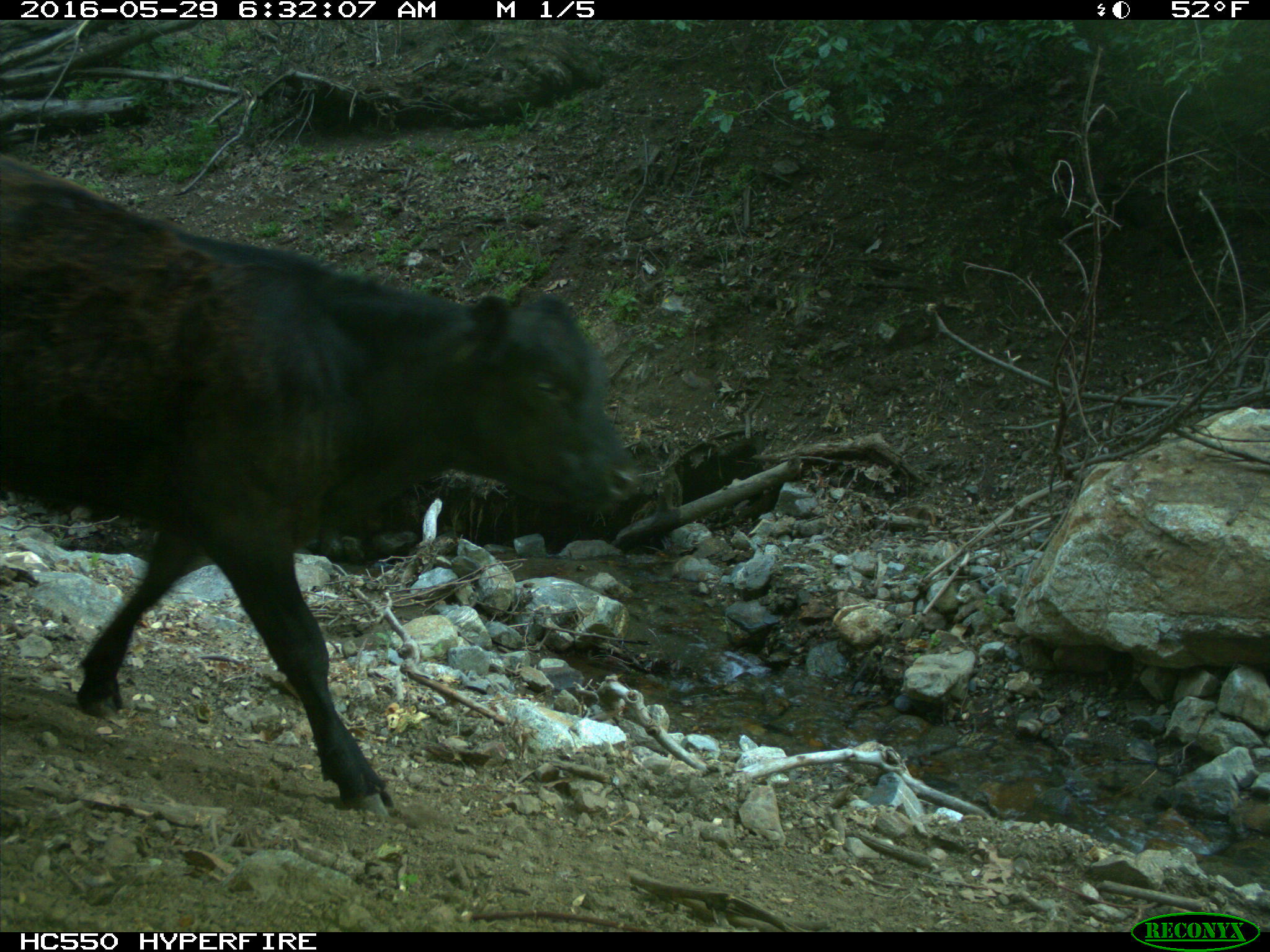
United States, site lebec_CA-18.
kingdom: Animalia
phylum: Chordata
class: Mammalia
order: Artiodactyla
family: Bovidae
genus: Bos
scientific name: Bos taurus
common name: domestic cow